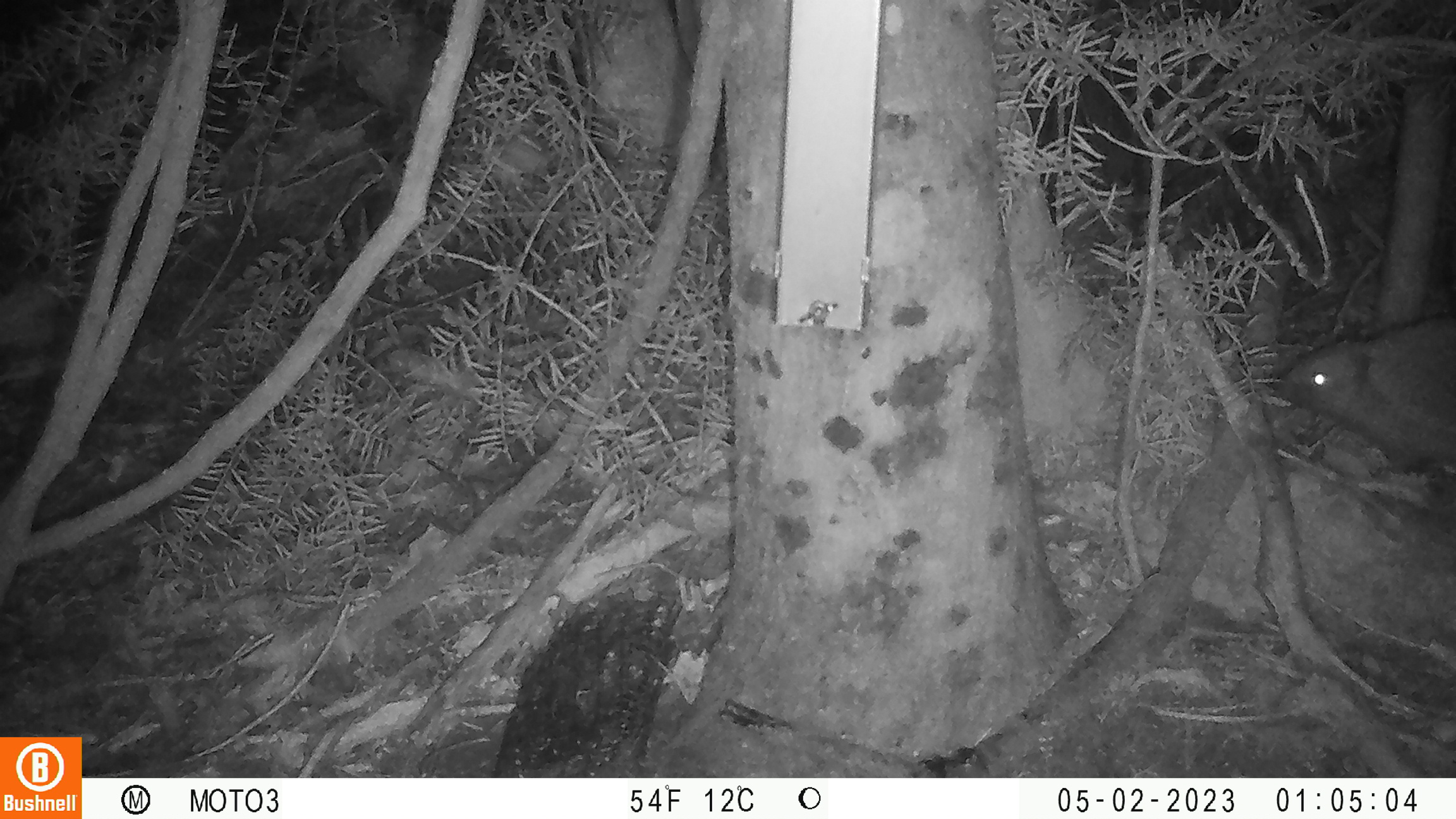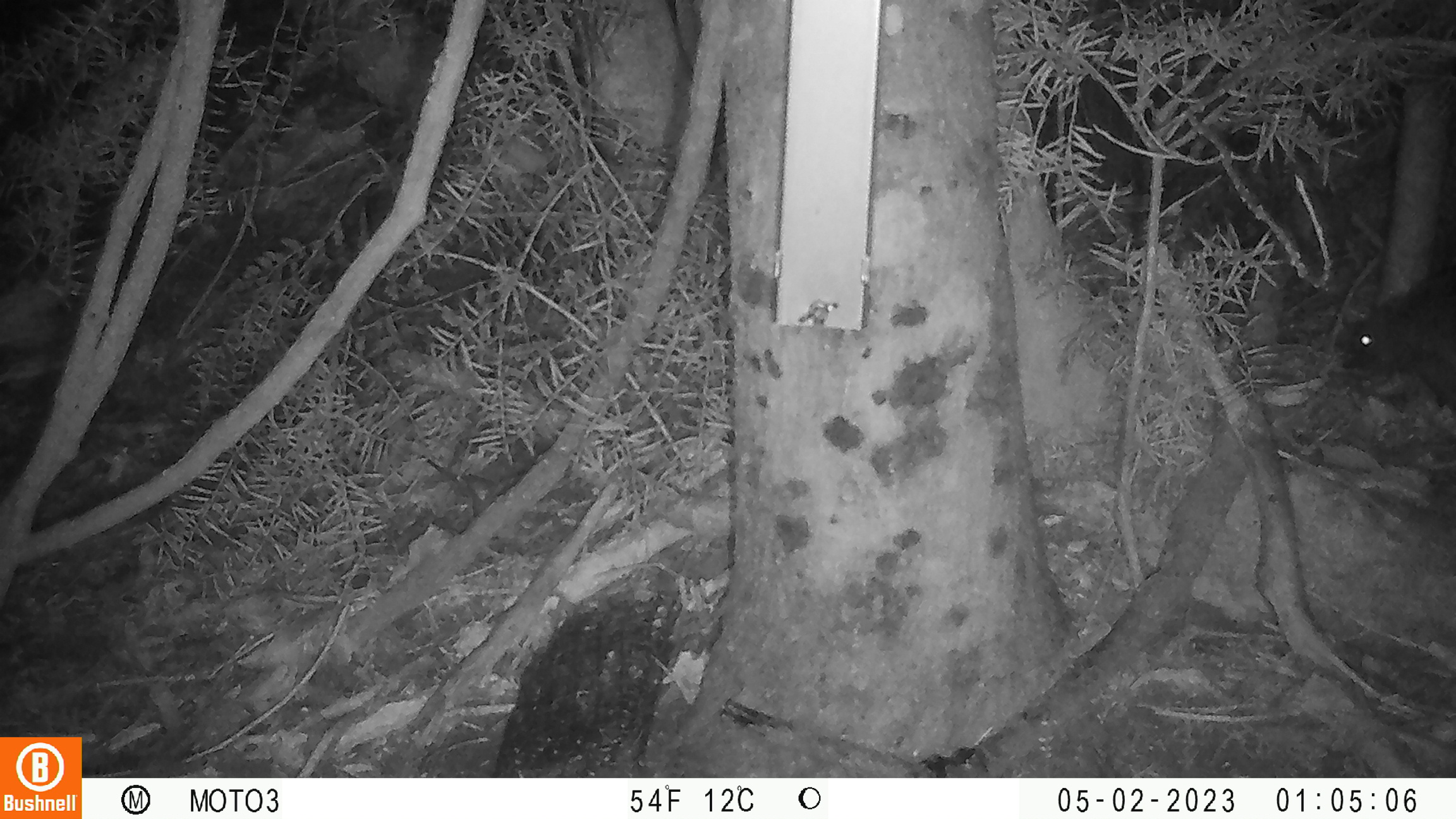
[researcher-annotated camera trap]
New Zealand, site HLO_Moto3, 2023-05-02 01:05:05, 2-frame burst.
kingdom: Animalia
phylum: Chordata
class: Mammalia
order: Eulipotyphla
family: Erinaceidae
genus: Erinaceus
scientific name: Erinaceus europaeus europaeus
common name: european hedgehog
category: hedgehog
Hedgehog (european hedgehog) (Erinaceus europaeus europaeus).